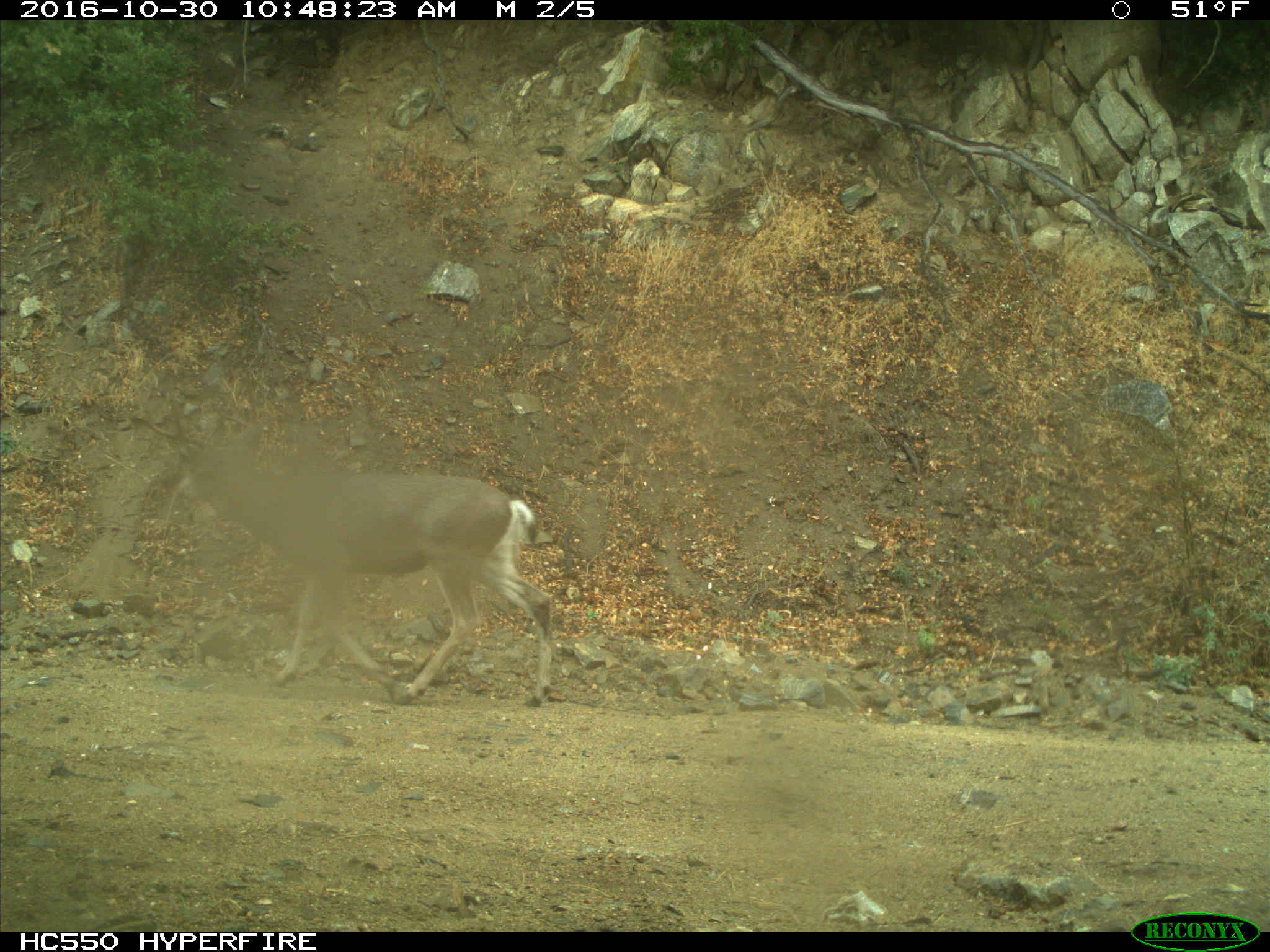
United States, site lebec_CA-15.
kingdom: Animalia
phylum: Chordata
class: Mammalia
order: Artiodactyla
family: Cervidae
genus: Odocoileus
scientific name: Odocoileus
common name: deer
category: unidentified deer